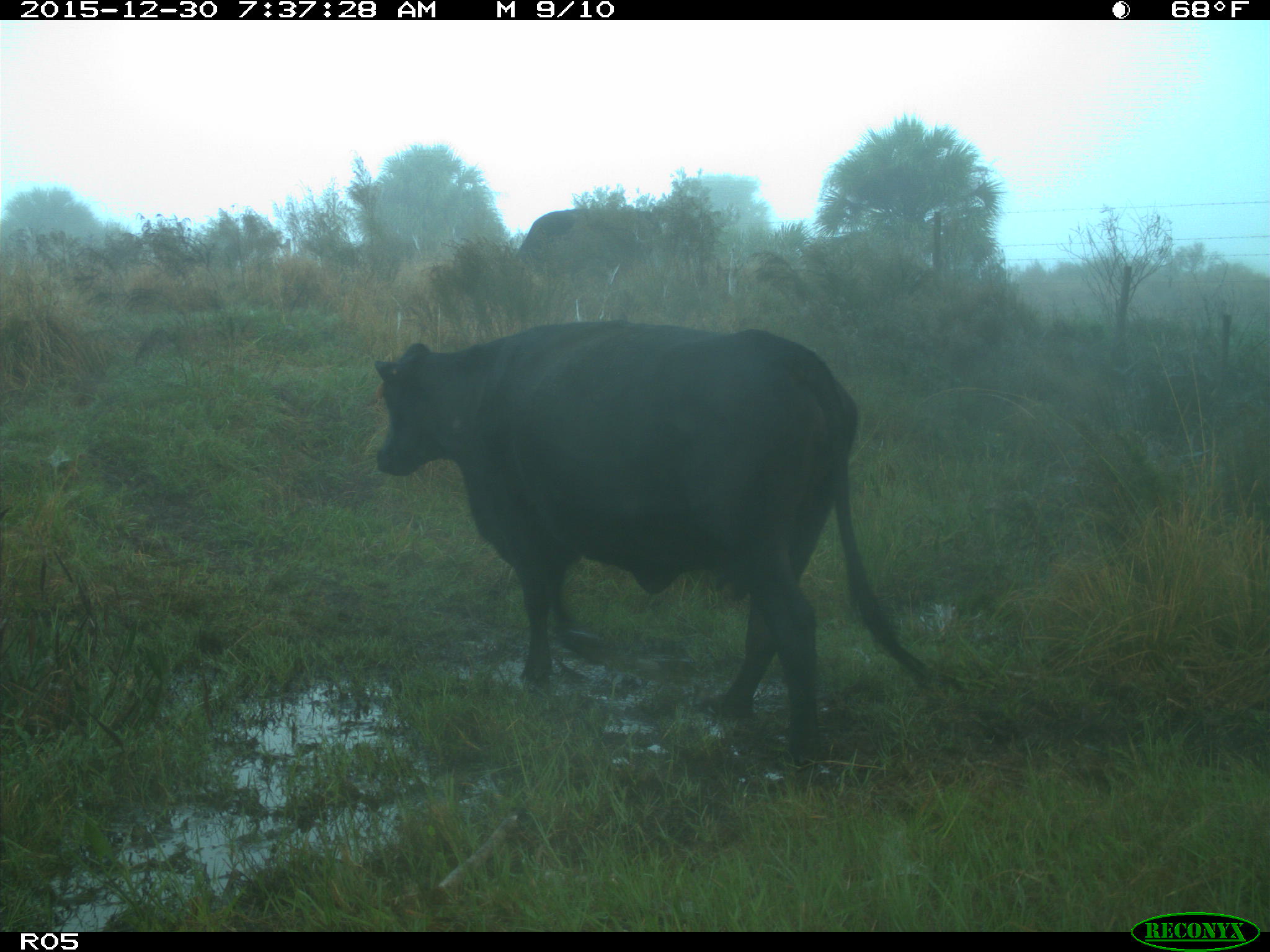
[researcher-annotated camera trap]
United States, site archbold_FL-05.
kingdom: Animalia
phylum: Chordata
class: Mammalia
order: Artiodactyla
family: Bovidae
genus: Bos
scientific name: Bos taurus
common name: domestic cow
Bos taurus (domestic cow).